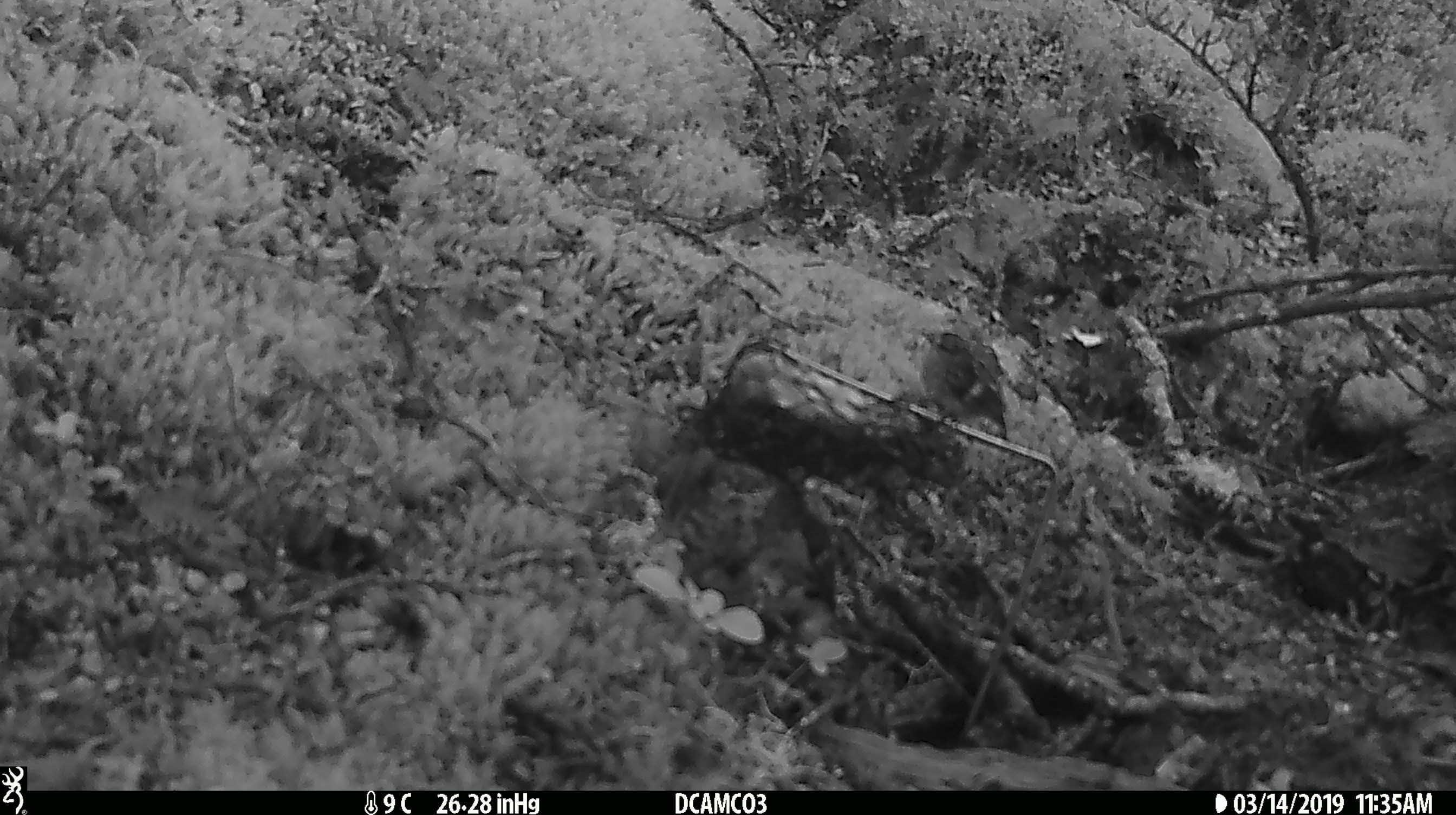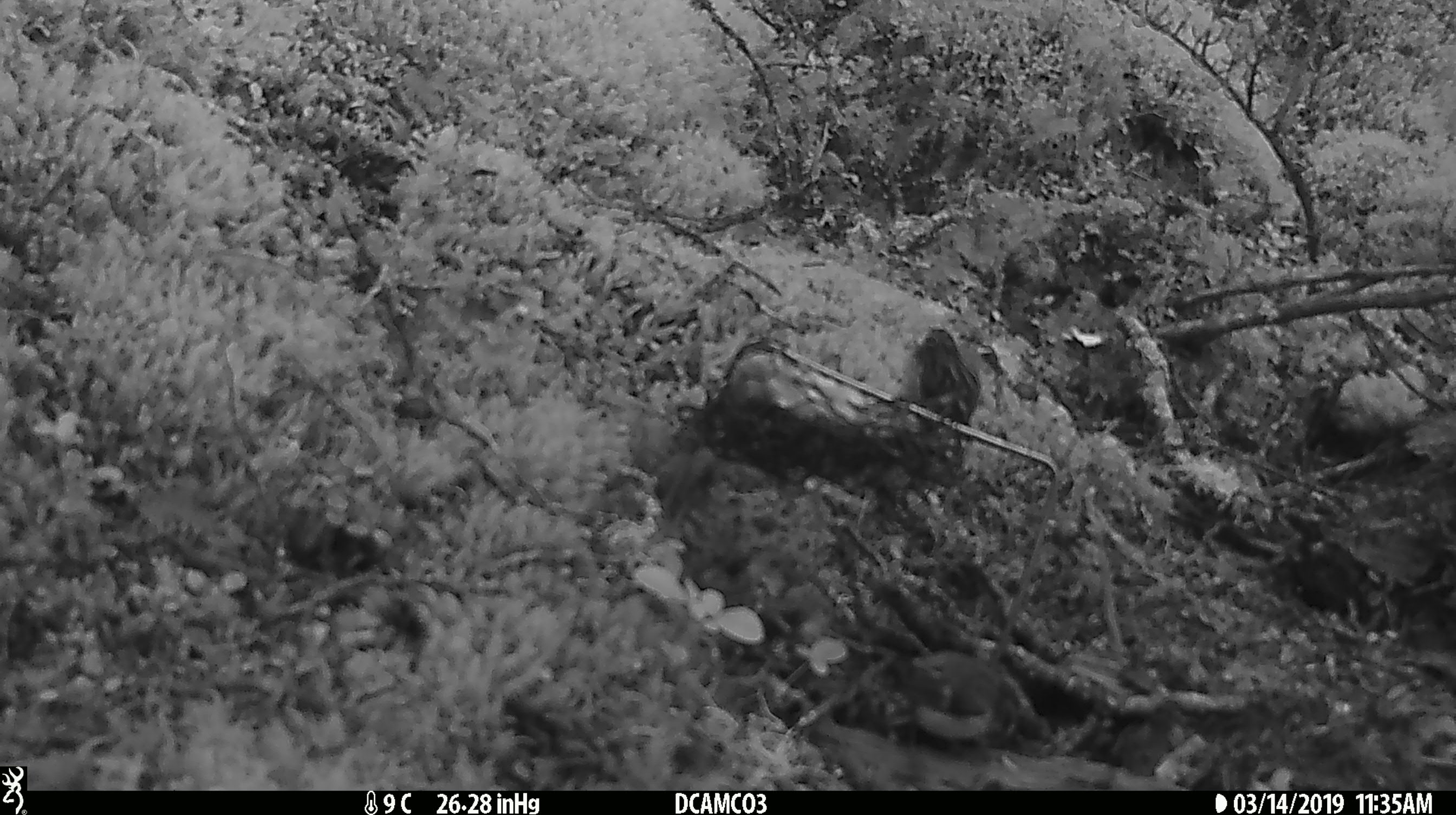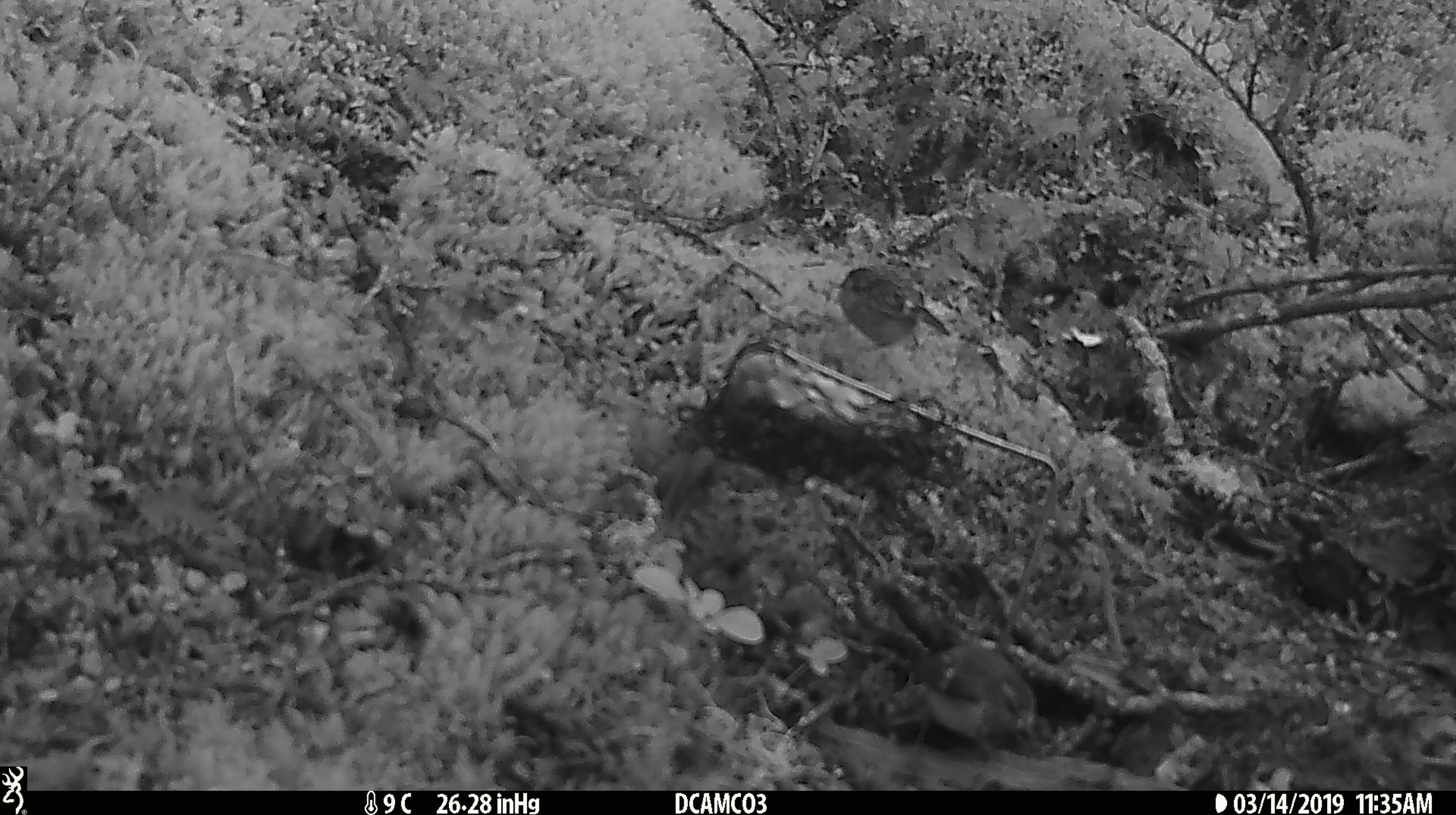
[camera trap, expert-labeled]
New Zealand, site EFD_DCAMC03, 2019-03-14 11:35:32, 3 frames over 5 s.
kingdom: Animalia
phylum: Chordata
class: Aves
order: Passeriformes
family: Acanthisittidae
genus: Acanthisitta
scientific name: Acanthisitta chloris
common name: rifleman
Rifleman (Acanthisitta chloris).